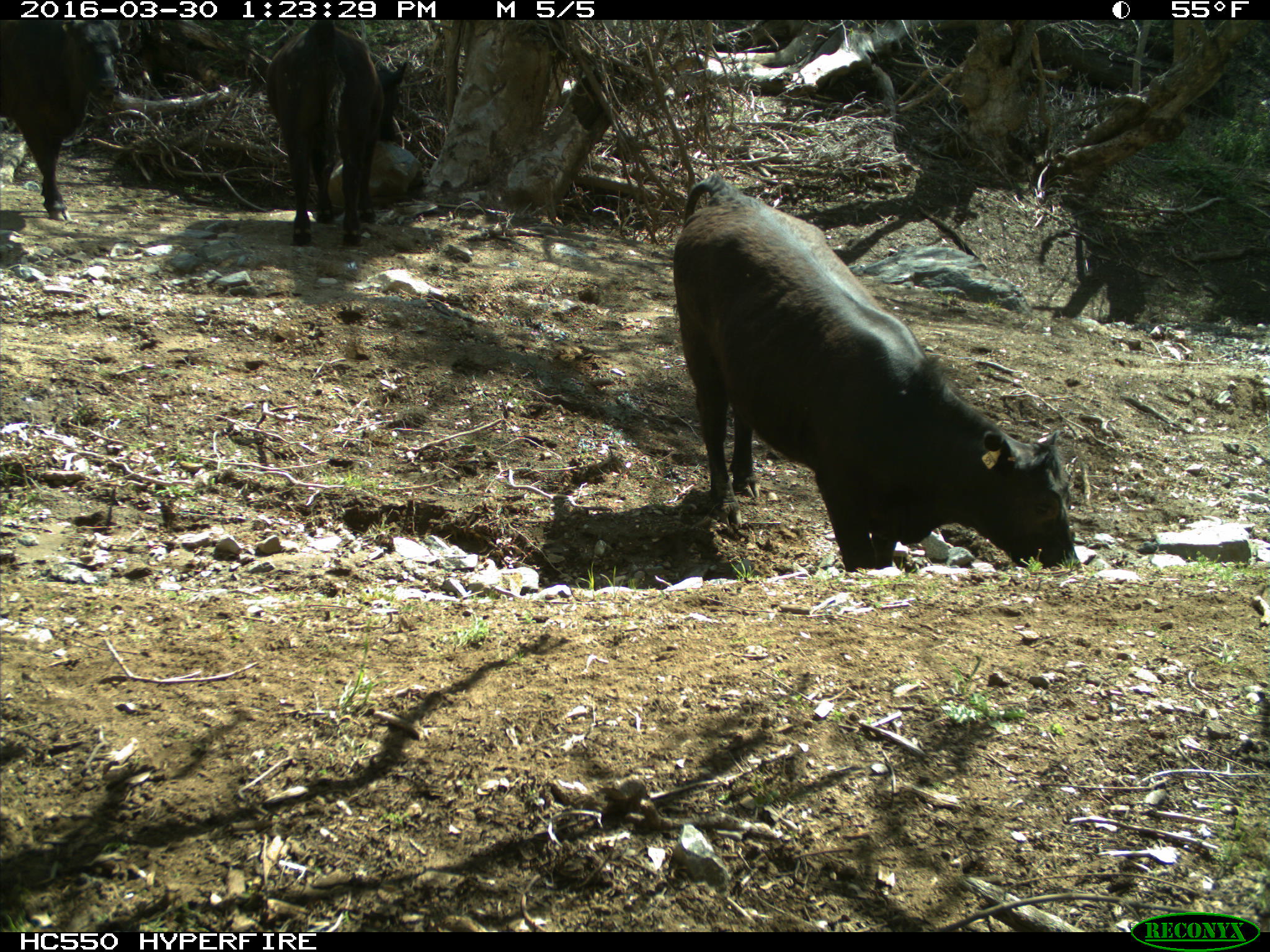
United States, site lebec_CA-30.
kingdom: Animalia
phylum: Chordata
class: Mammalia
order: Artiodactyla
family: Bovidae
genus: Bos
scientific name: Bos taurus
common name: domestic cow